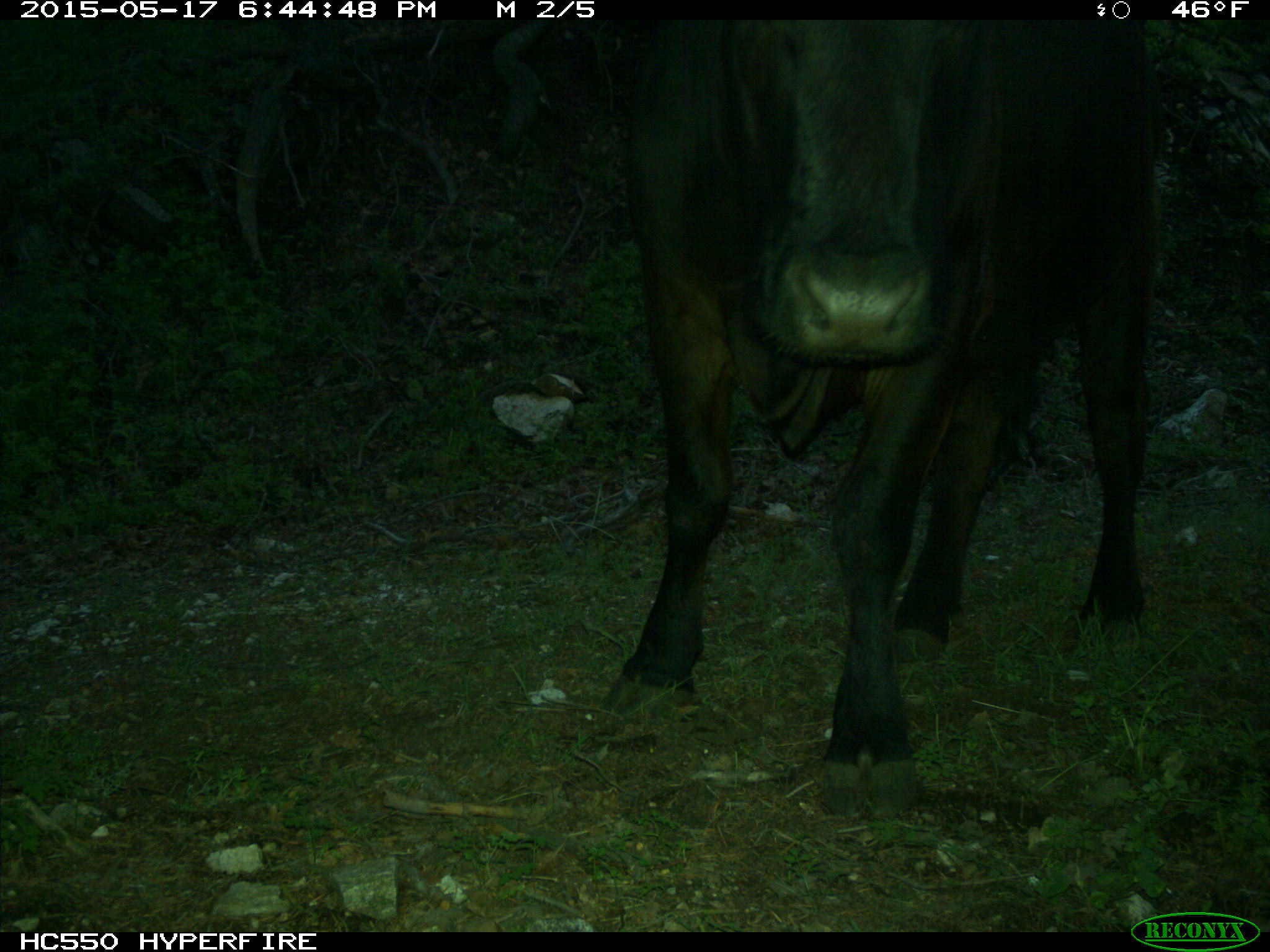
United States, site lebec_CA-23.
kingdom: Animalia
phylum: Chordata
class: Mammalia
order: Artiodactyla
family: Bovidae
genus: Bos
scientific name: Bos taurus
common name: domestic cow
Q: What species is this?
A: Bos taurus (domestic cow).